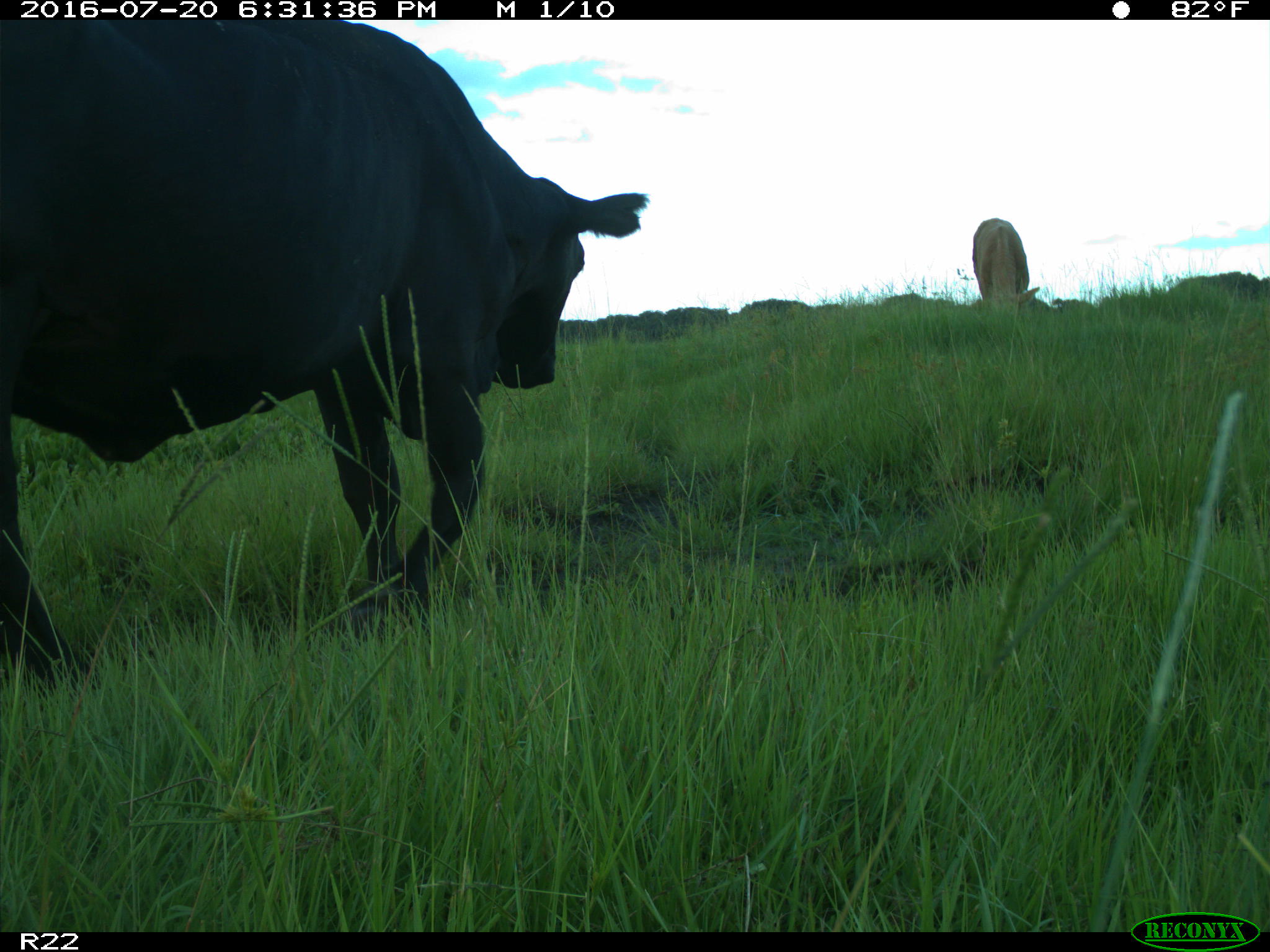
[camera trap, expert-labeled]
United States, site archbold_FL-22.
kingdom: Animalia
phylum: Chordata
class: Mammalia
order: Artiodactyla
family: Bovidae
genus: Bos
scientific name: Bos taurus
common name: domestic cow